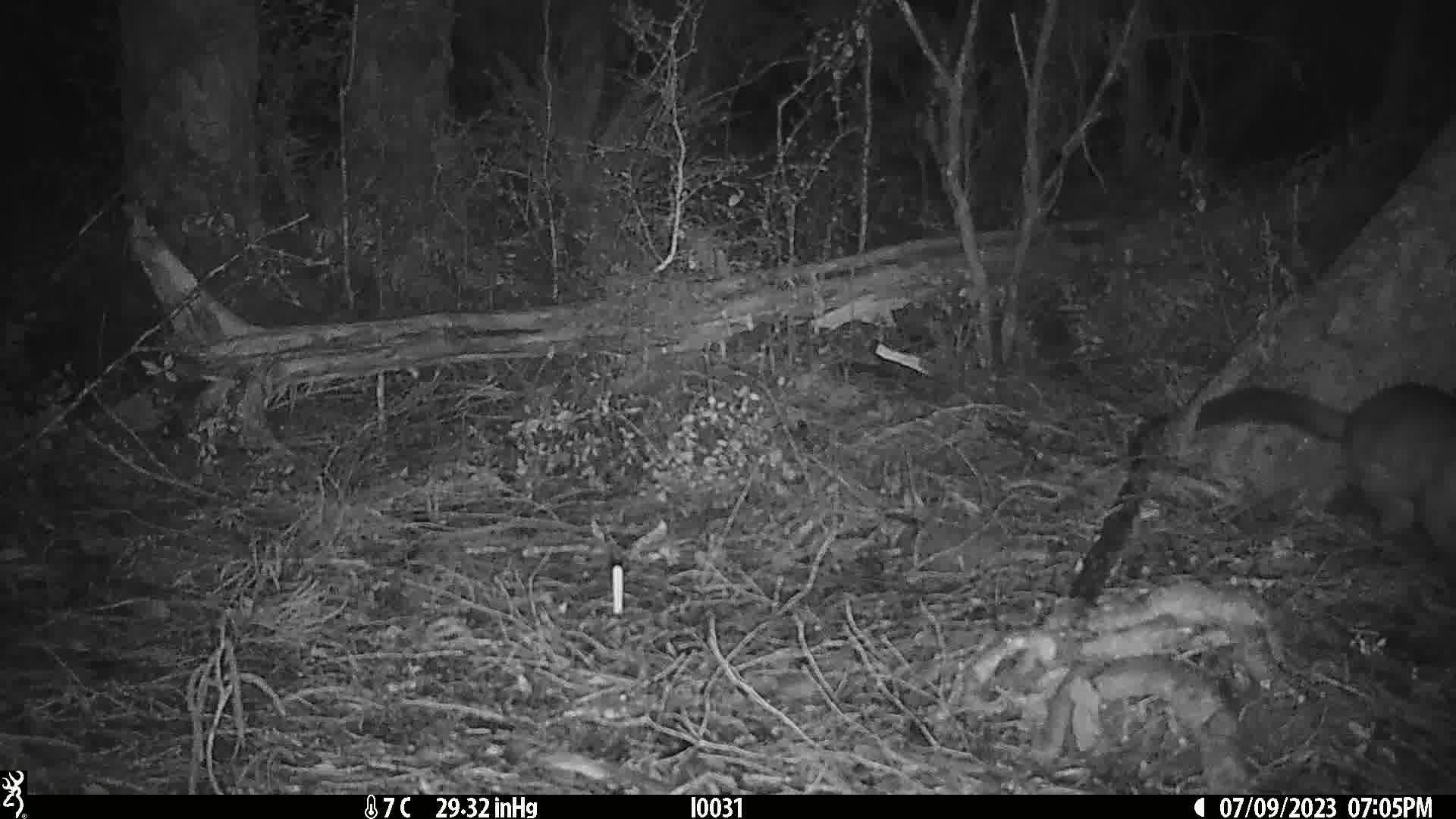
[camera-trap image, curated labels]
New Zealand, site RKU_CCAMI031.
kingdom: Animalia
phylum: Chordata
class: Mammalia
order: Diprotodontia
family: Phalangeridae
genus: Trichosurus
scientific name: Trichosurus vulpecula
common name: common brushtail possum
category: possum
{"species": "possum (common brushtail possum) (Trichosurus vulpecula)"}